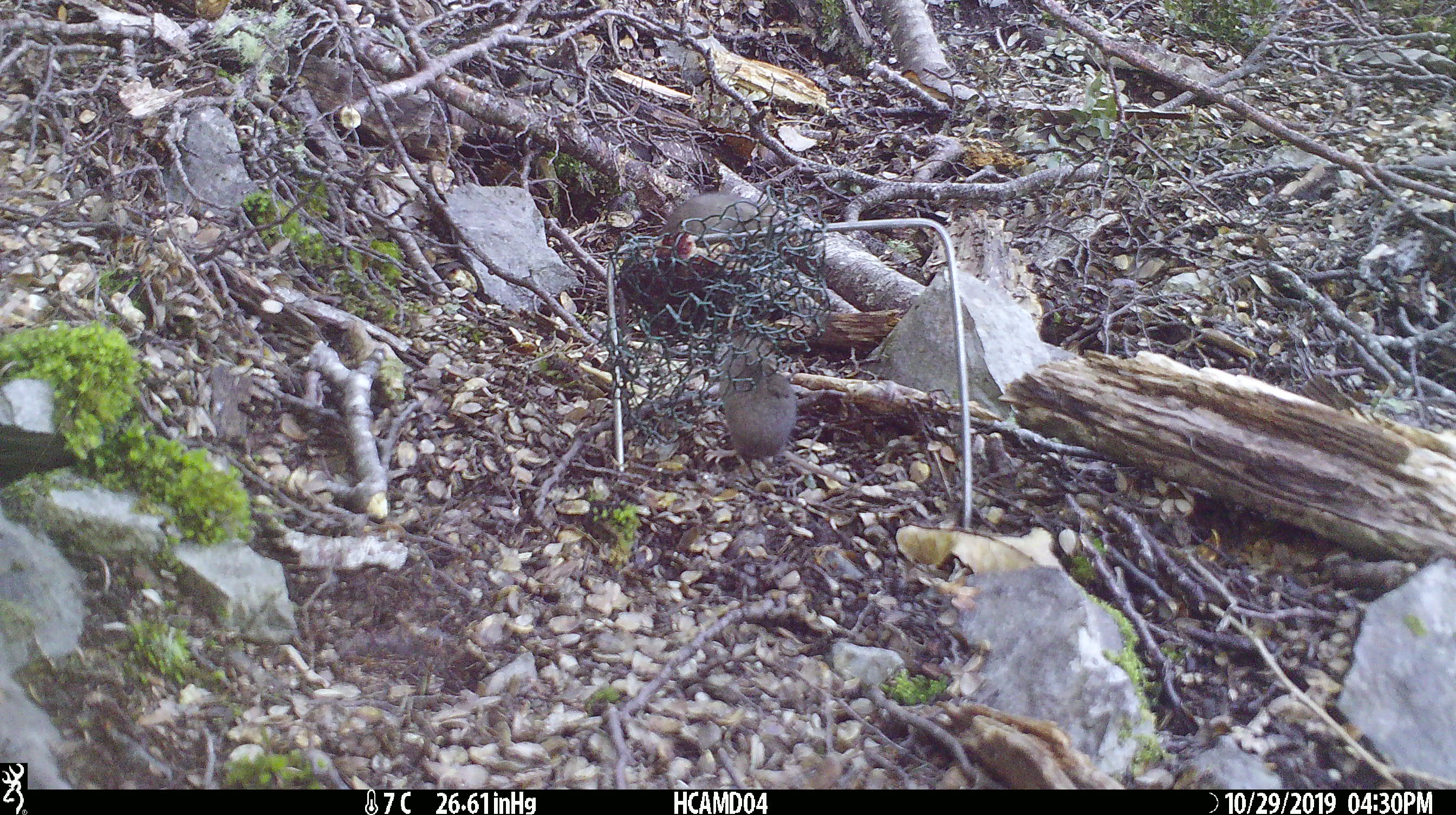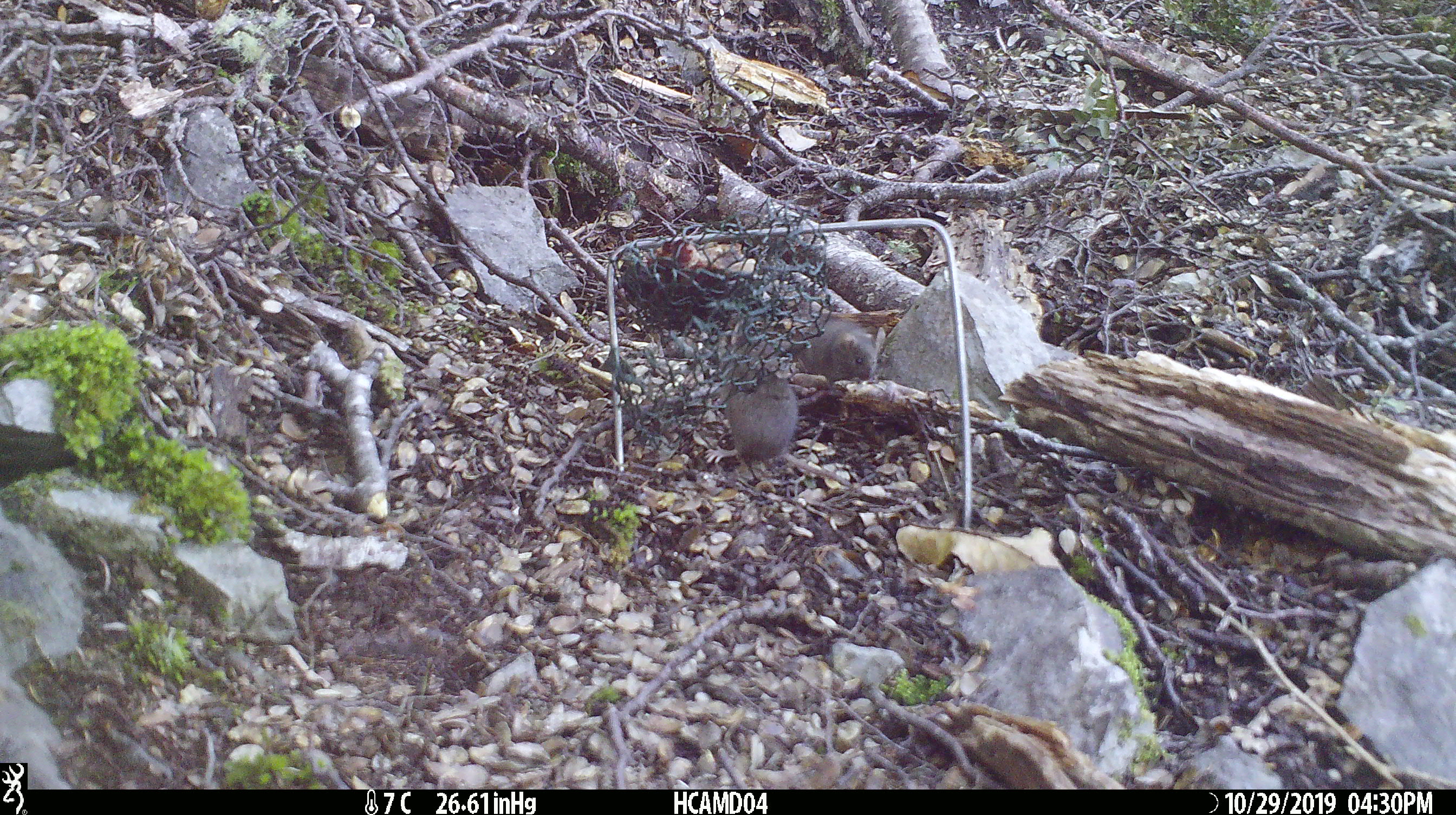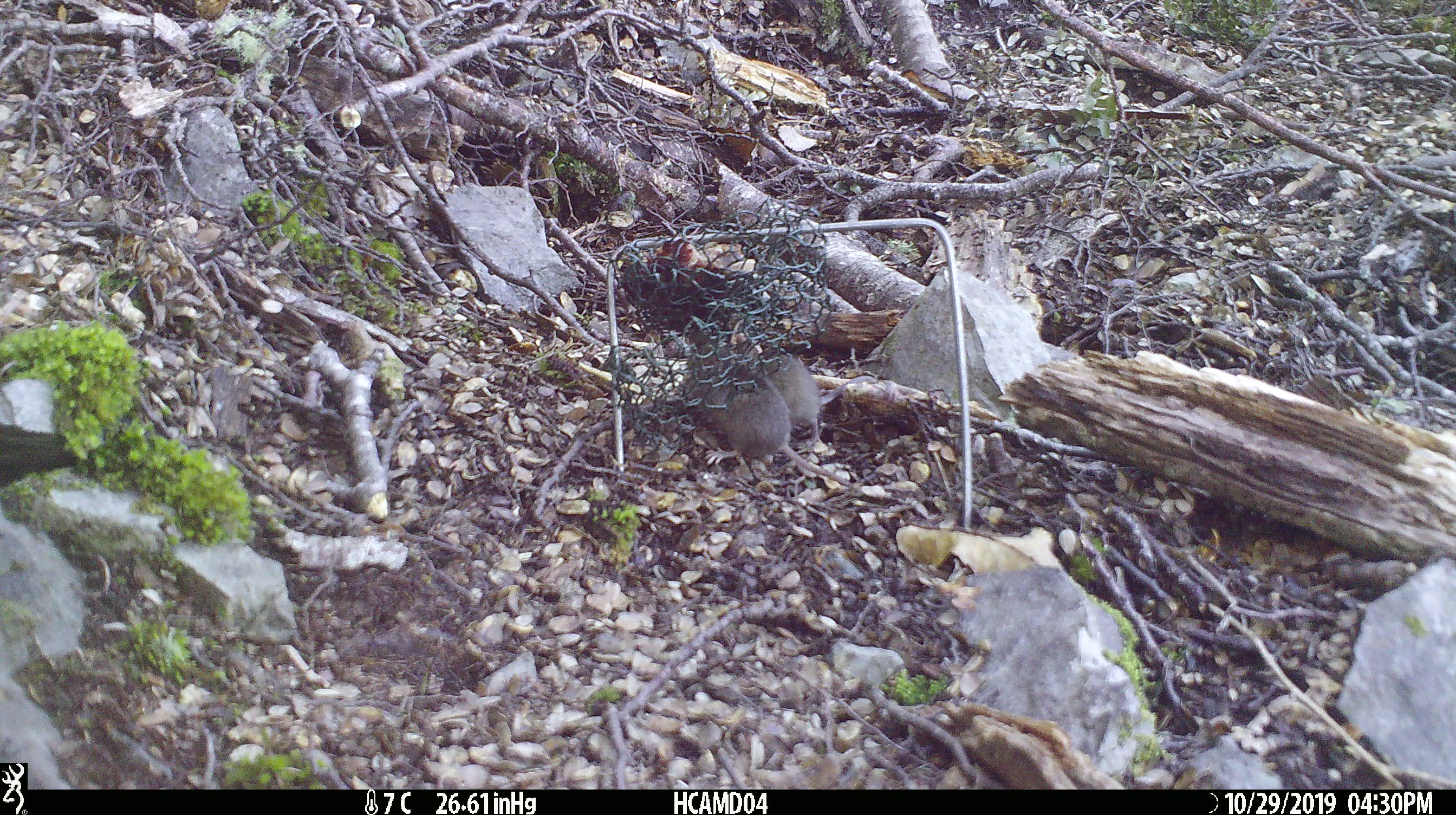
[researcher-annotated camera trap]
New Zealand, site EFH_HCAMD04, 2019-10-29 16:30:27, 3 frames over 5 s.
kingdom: Animalia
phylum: Chordata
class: Mammalia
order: Rodentia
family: Muridae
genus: Mus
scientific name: Mus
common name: mouse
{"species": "mouse (Mus)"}